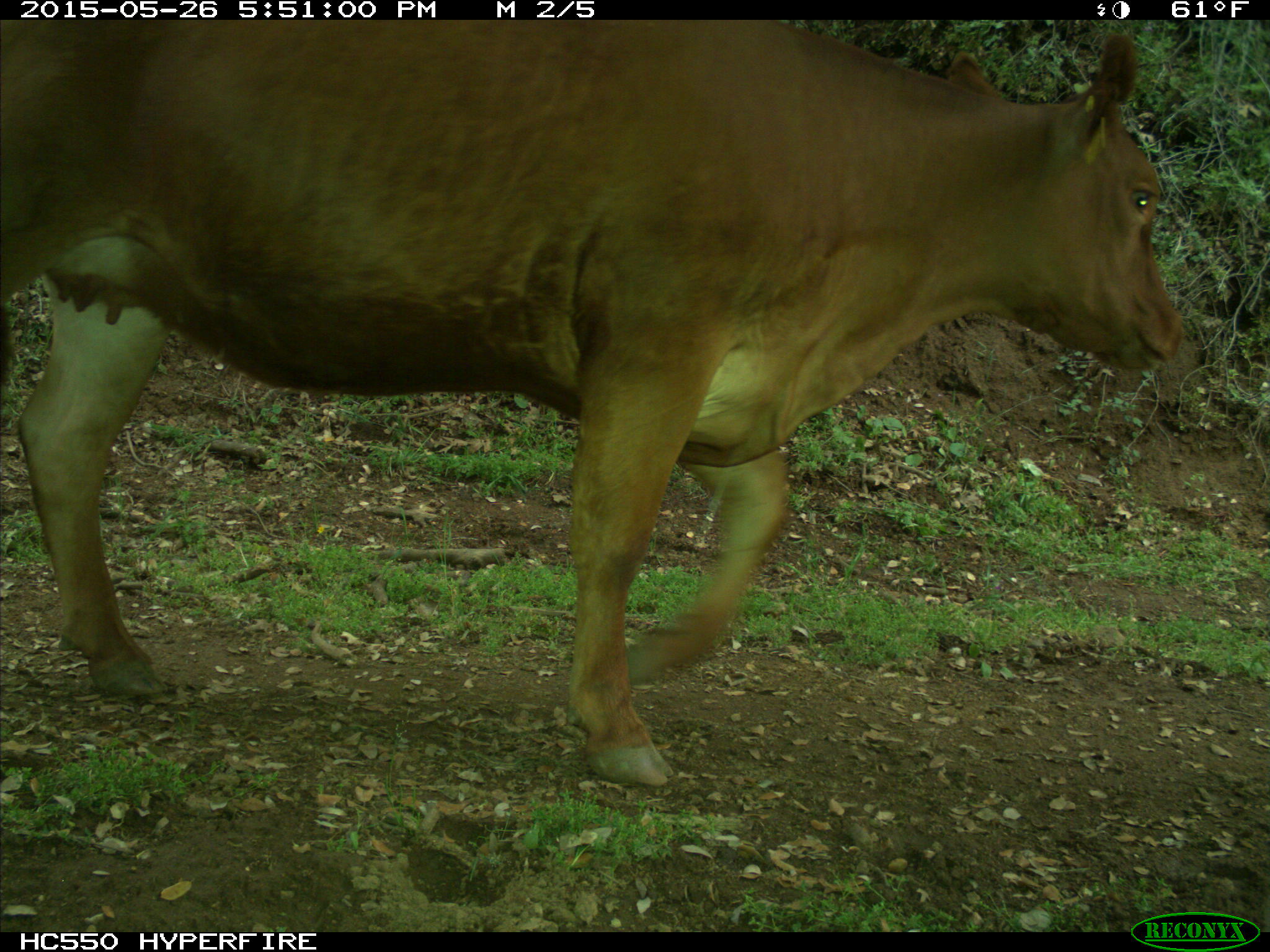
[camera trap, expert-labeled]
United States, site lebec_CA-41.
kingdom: Animalia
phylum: Chordata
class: Mammalia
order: Artiodactyla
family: Bovidae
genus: Bos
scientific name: Bos taurus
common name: domestic cow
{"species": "Bos taurus (domestic cow)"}